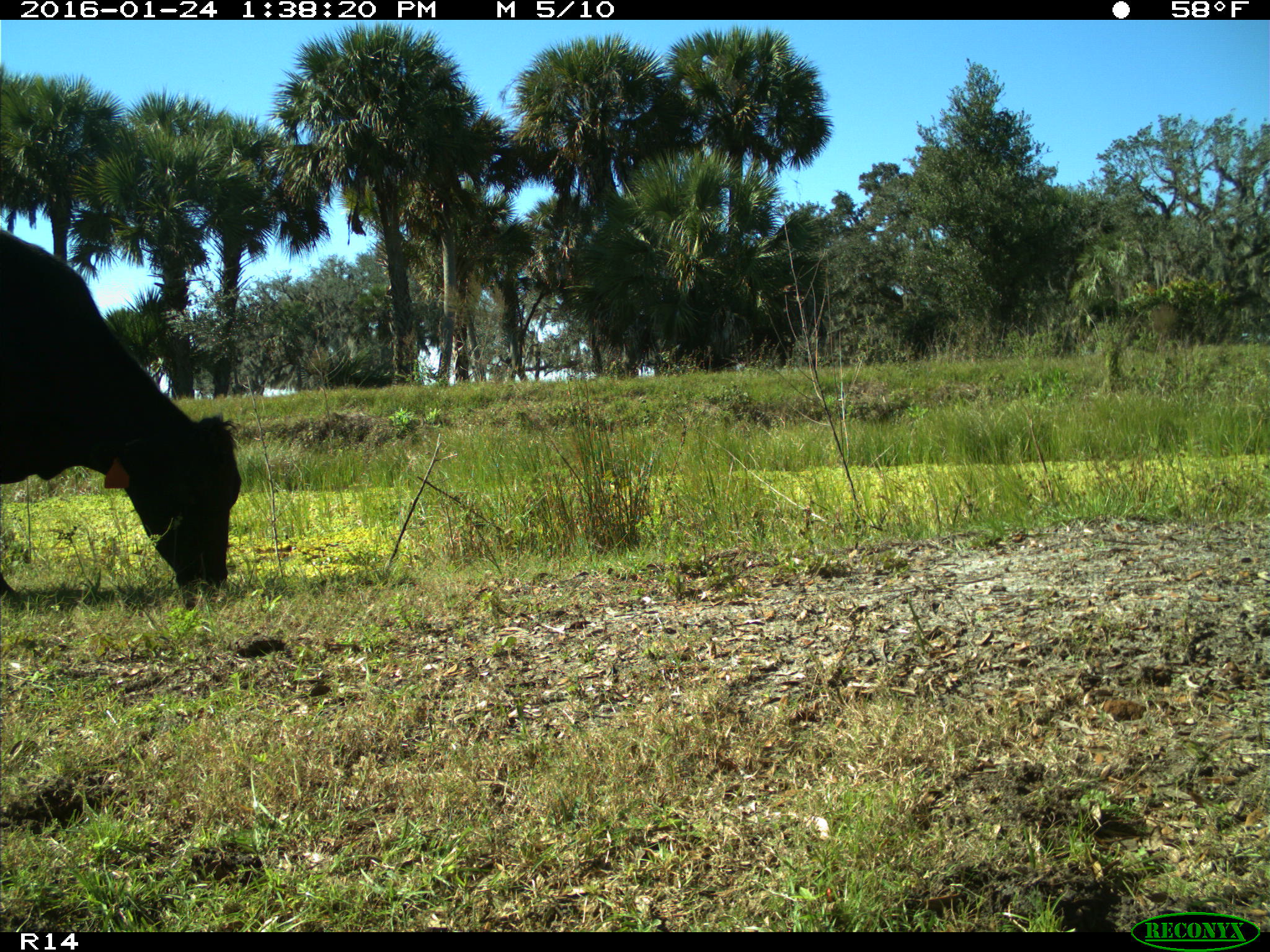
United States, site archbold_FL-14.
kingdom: Animalia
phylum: Chordata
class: Mammalia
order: Artiodactyla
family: Bovidae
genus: Bos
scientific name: Bos taurus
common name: domestic cow